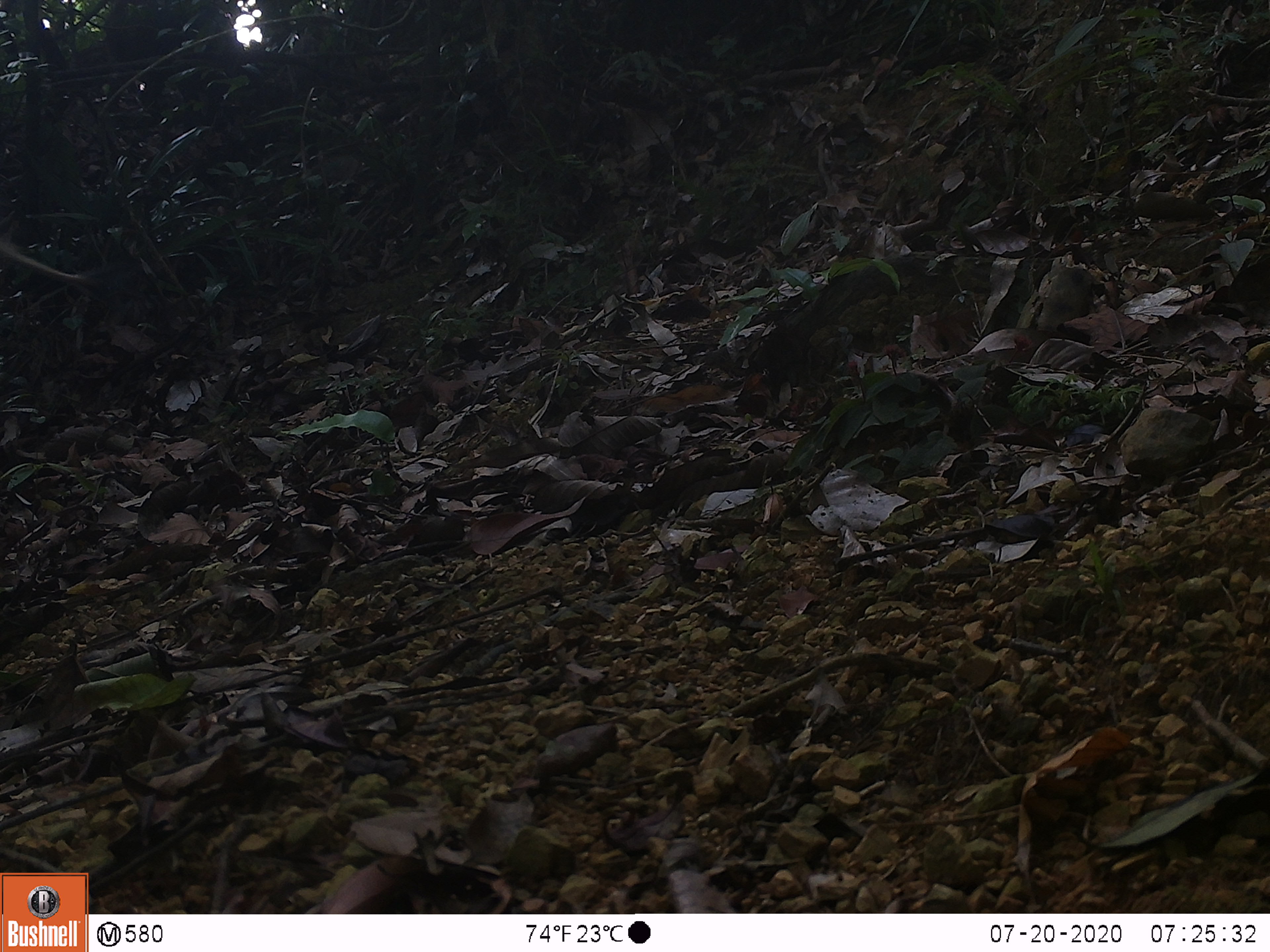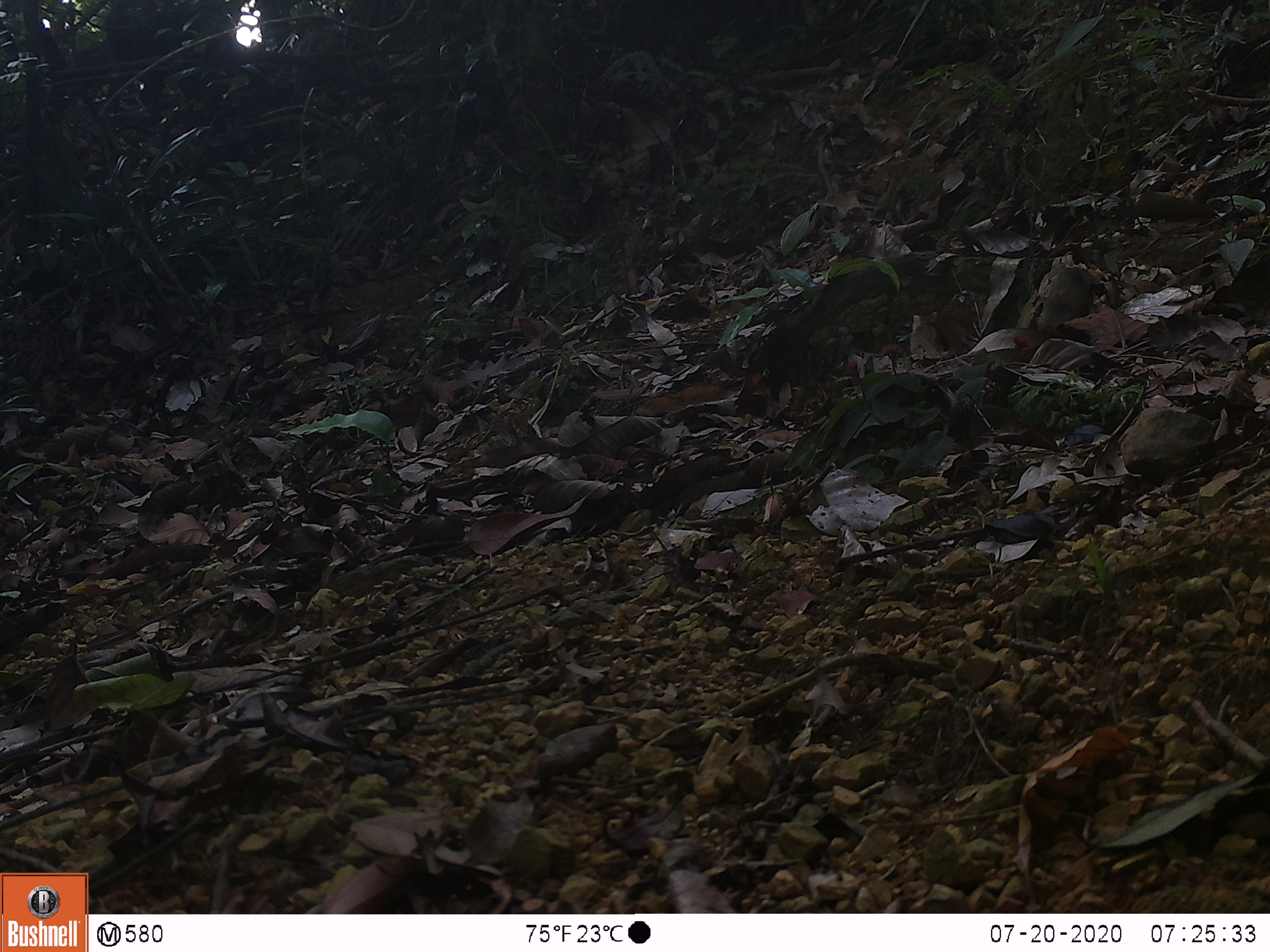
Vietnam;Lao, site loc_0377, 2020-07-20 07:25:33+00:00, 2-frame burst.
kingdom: Animalia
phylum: Chordata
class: Mammalia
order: Artiodactyla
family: Suidae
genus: Sus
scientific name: Sus scrofa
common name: eurasian wild pig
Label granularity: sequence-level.